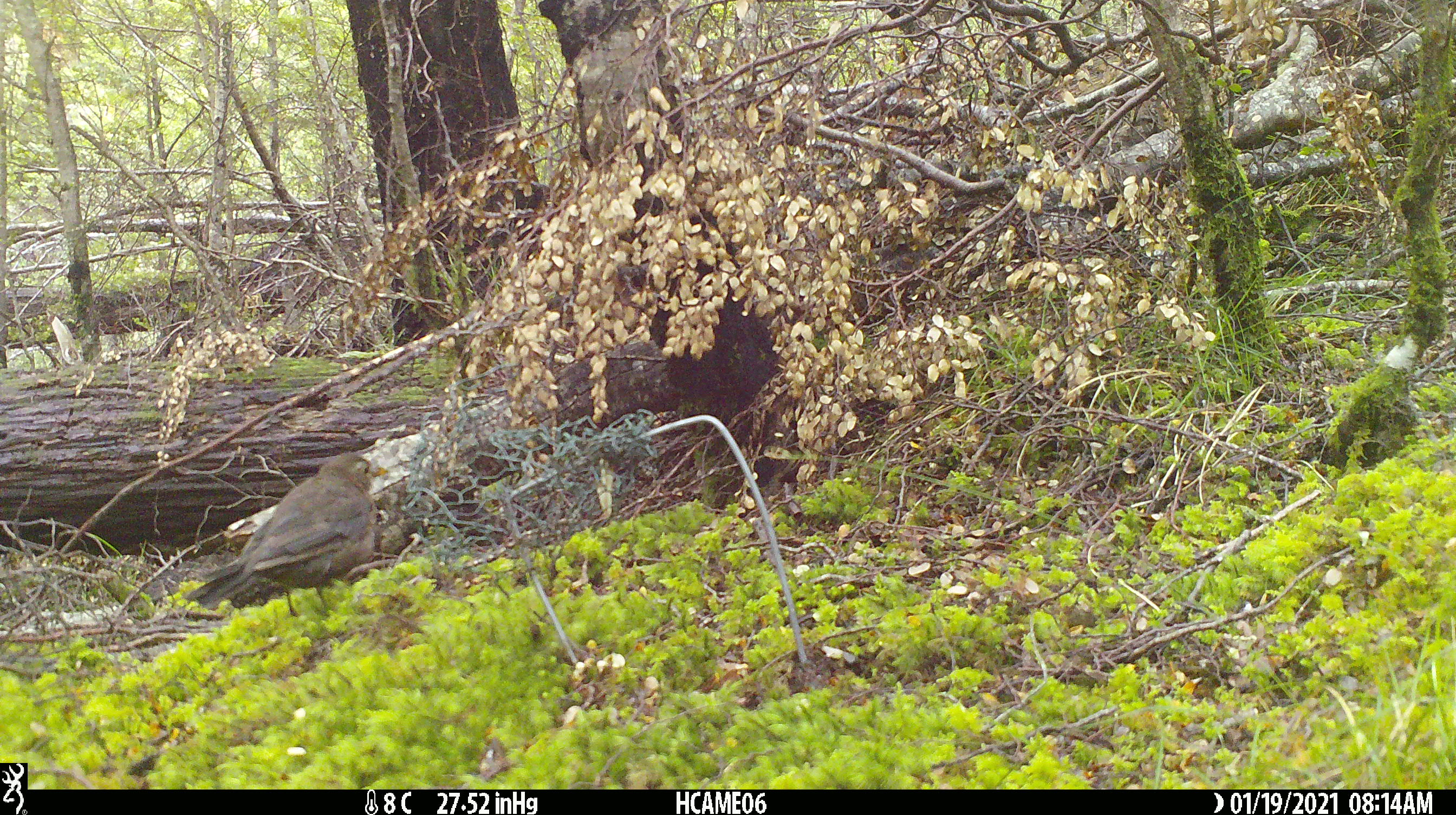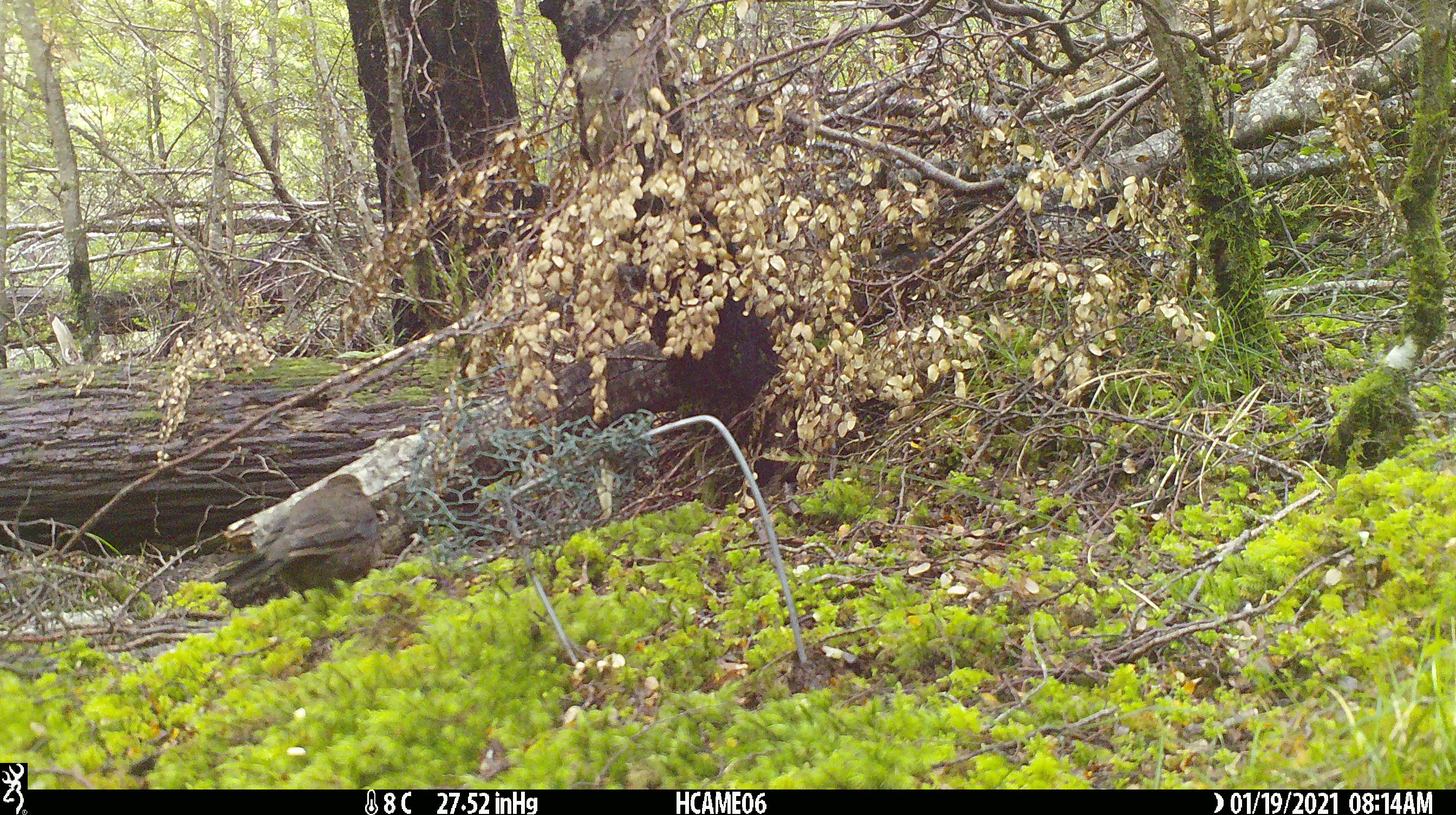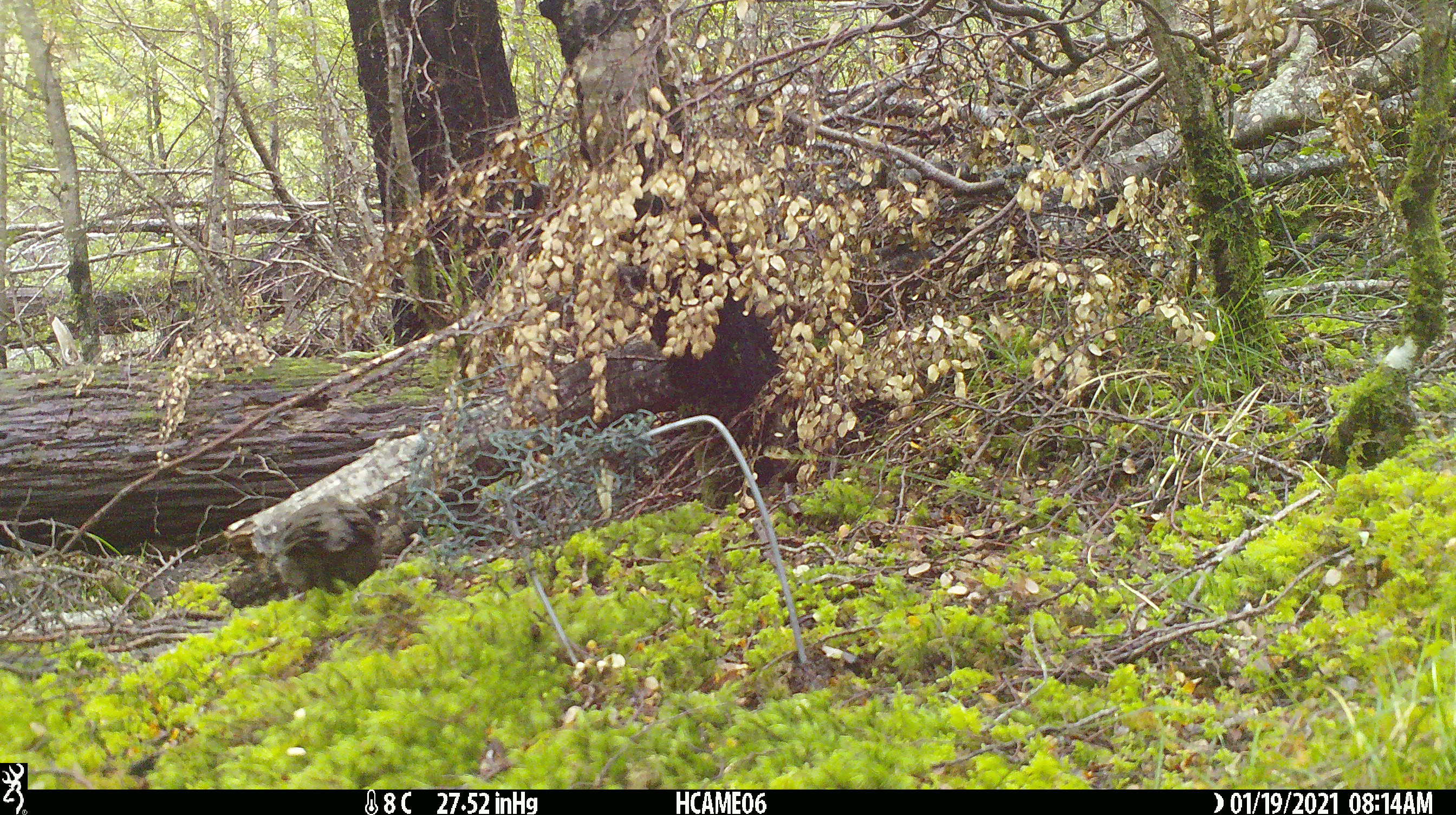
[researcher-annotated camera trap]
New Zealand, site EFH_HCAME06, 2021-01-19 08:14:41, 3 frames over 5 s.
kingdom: Animalia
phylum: Chordata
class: Aves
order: Passeriformes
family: Turdidae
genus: Turdus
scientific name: Turdus merula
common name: eurasian blackbird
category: blackbird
Blackbird (eurasian blackbird) (Turdus merula).